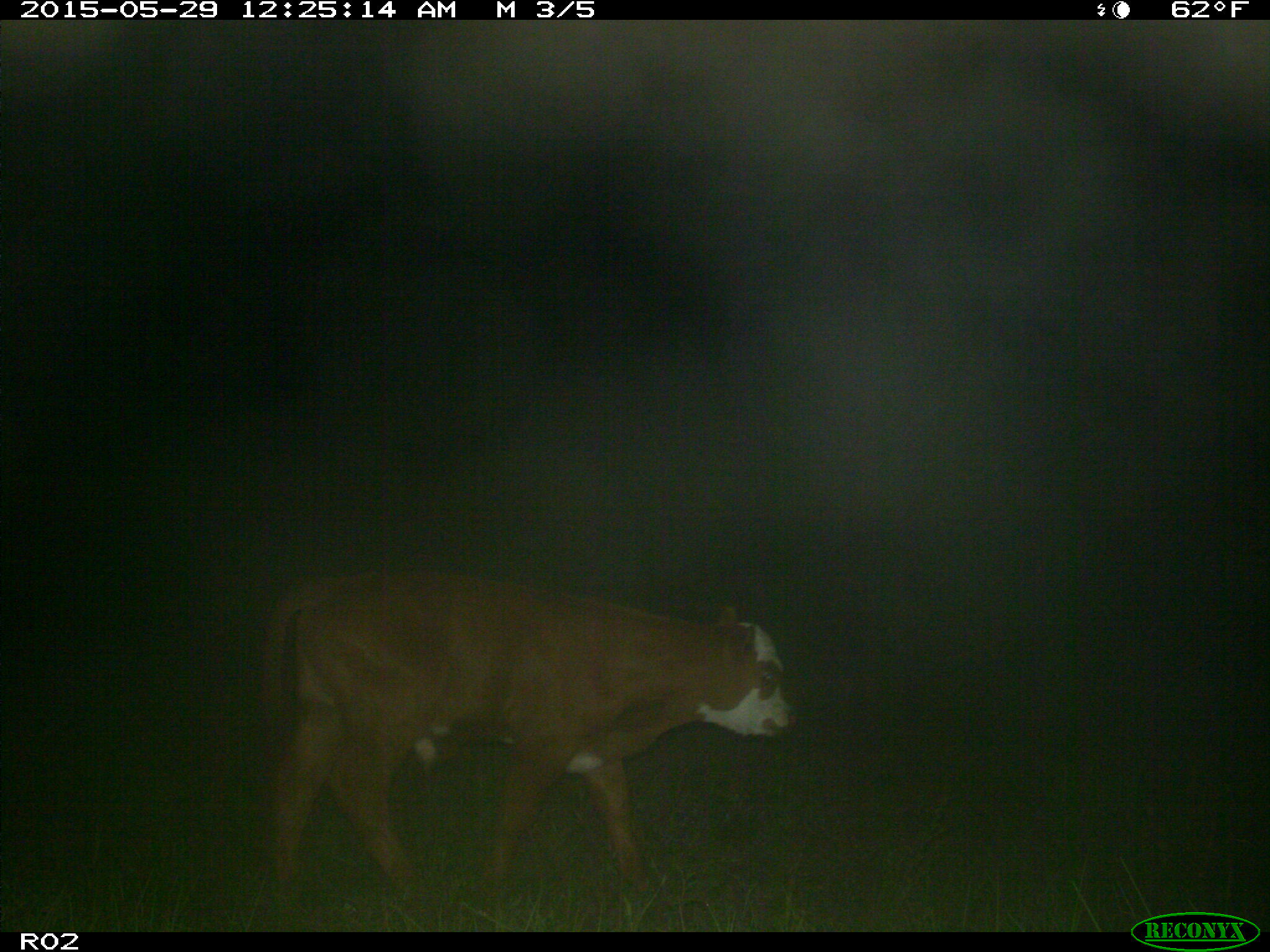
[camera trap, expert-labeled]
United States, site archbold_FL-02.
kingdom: Animalia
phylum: Chordata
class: Mammalia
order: Artiodactyla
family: Bovidae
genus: Bos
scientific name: Bos taurus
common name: domestic cow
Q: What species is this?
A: Bos taurus (domestic cow).